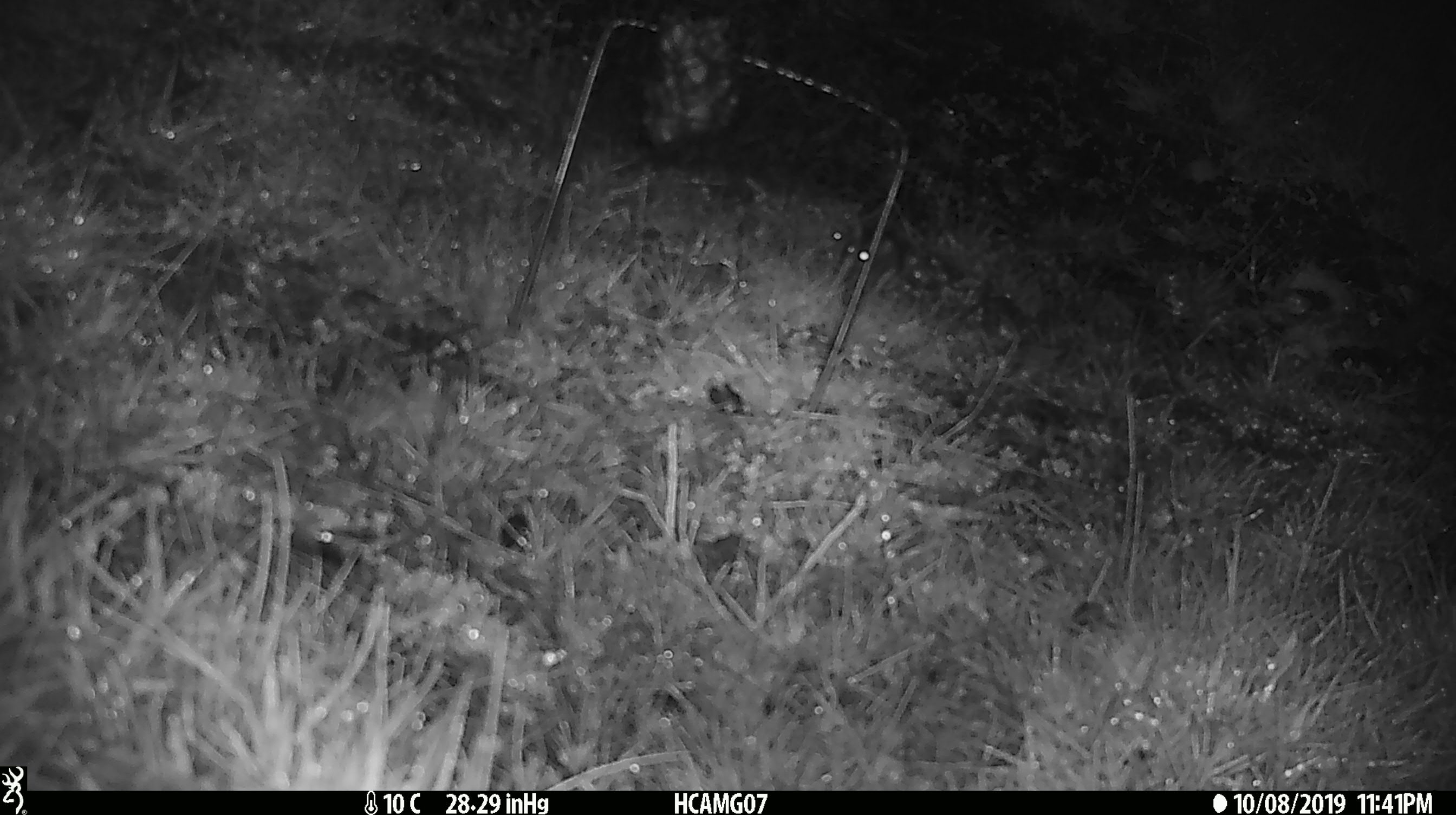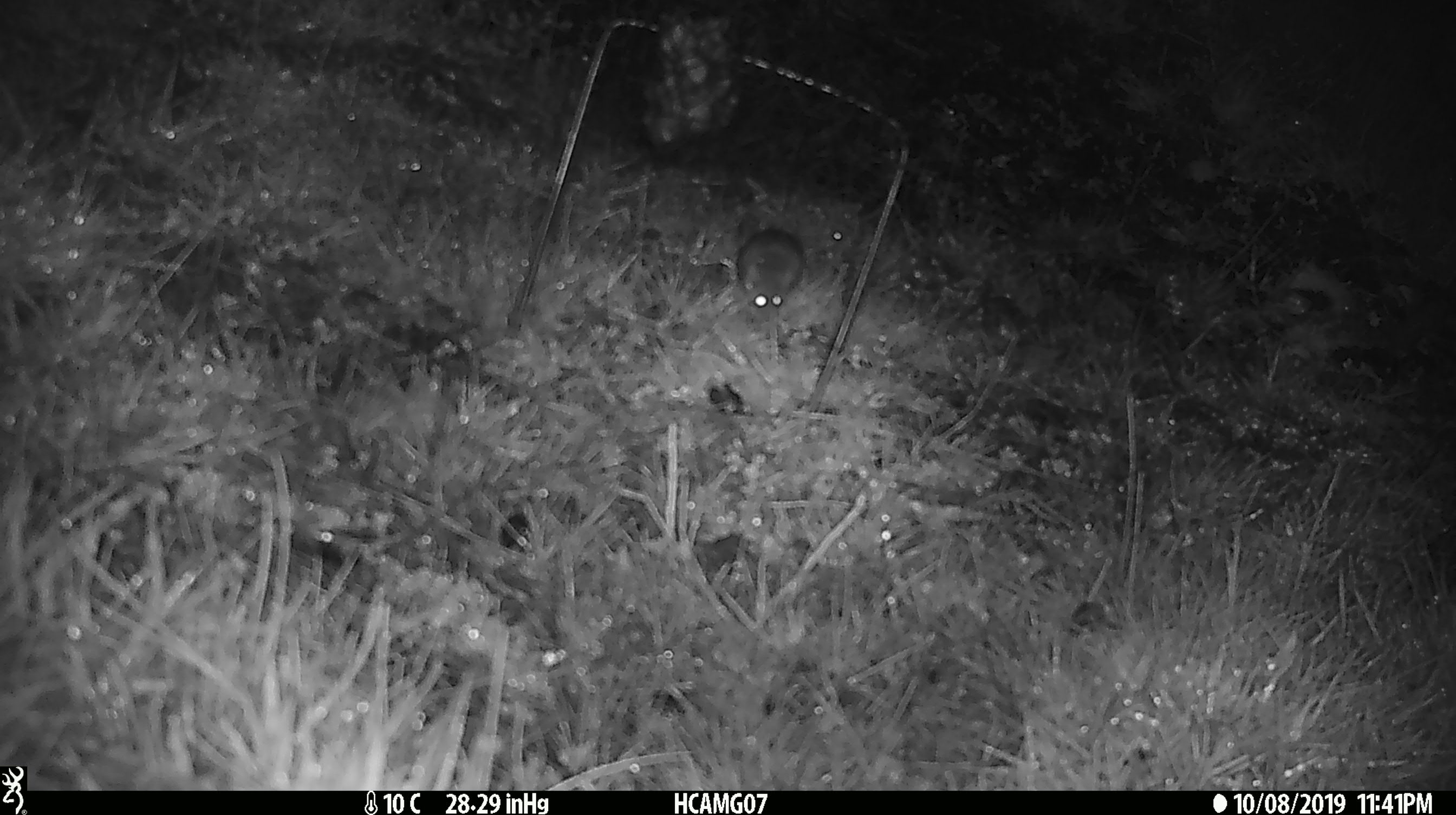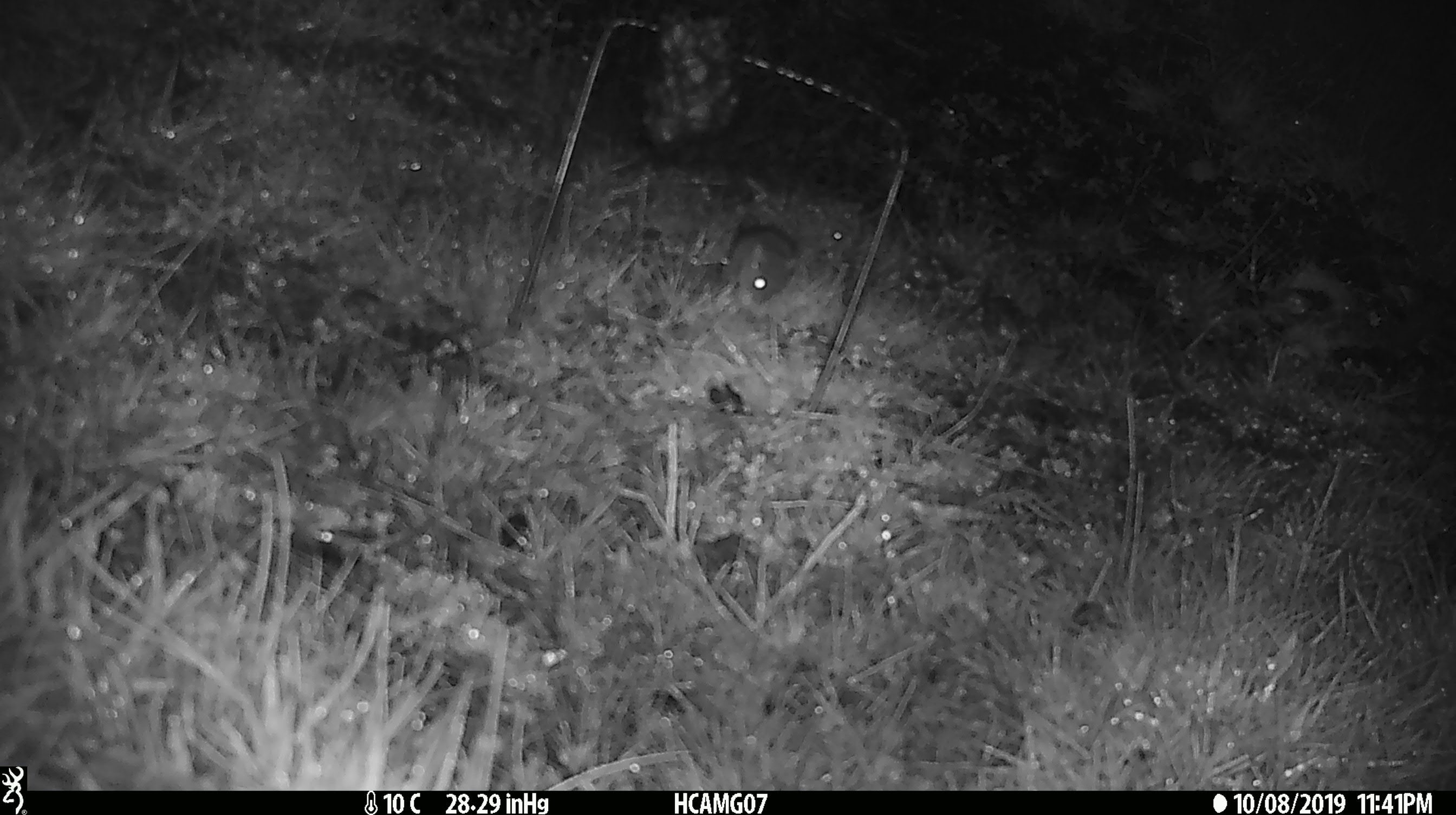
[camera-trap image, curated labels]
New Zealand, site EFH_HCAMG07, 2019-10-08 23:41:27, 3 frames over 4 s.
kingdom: Animalia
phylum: Chordata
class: Mammalia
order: Rodentia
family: Muridae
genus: Mus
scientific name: Mus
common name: mouse